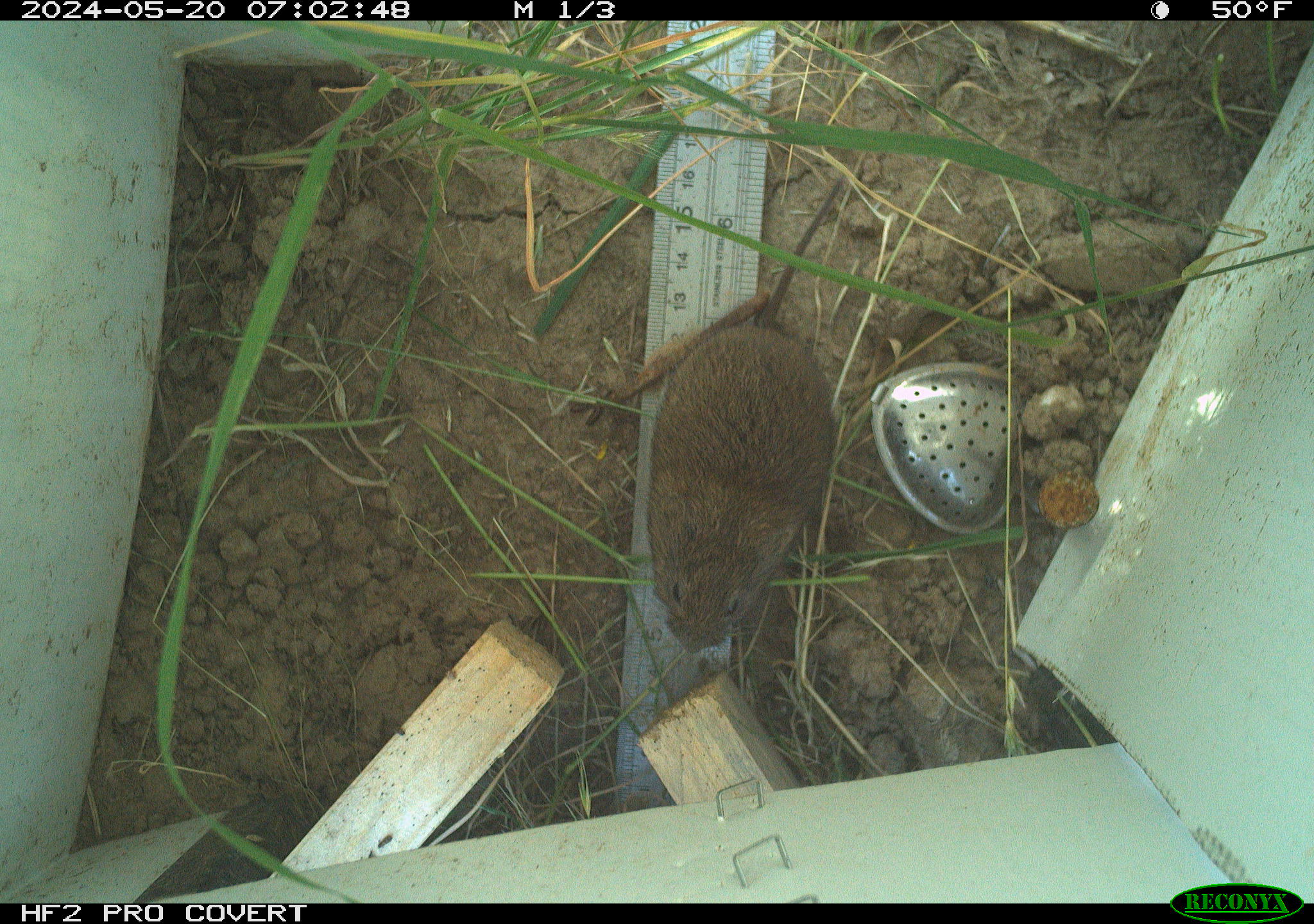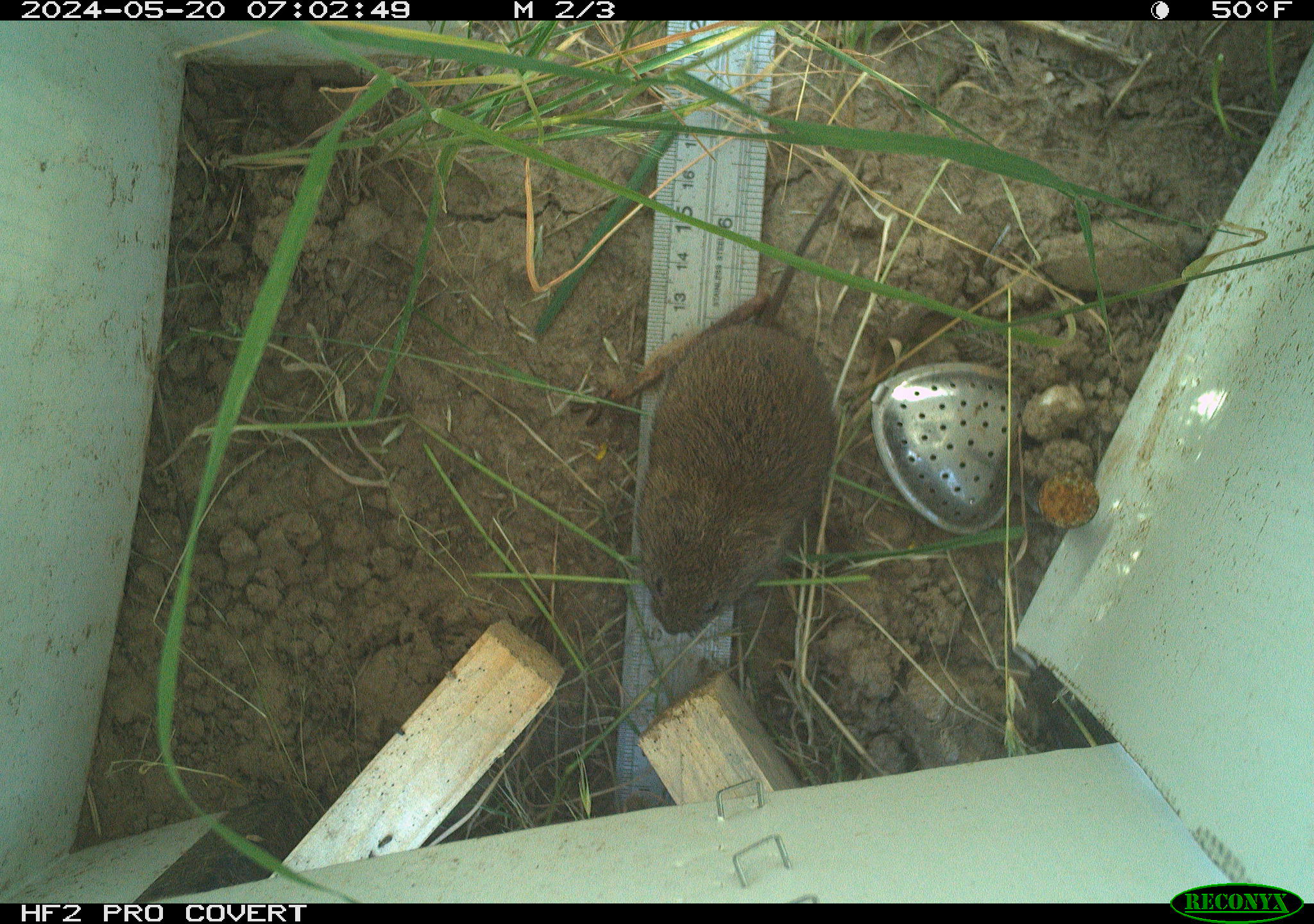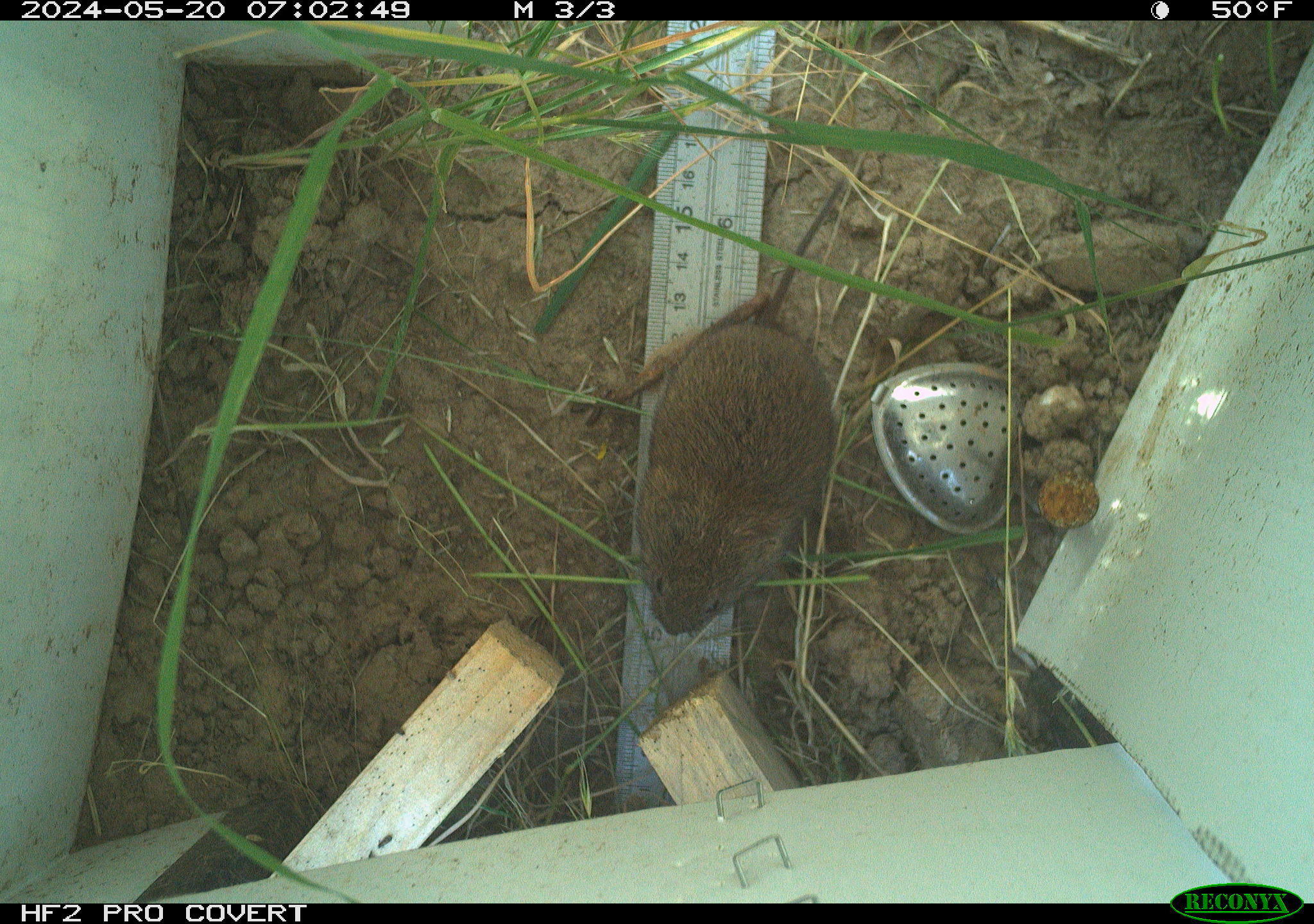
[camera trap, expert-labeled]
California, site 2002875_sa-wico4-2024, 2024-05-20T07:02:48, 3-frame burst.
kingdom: Animalia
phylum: Chordata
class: Mammalia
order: Rodentia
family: Cricetidae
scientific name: Arvicolinae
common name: voles, lemmings, and muskrats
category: arvicolinae subfamily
Arvicolinae subfamily (voles, lemmings, and muskrats) (Arvicolinae).